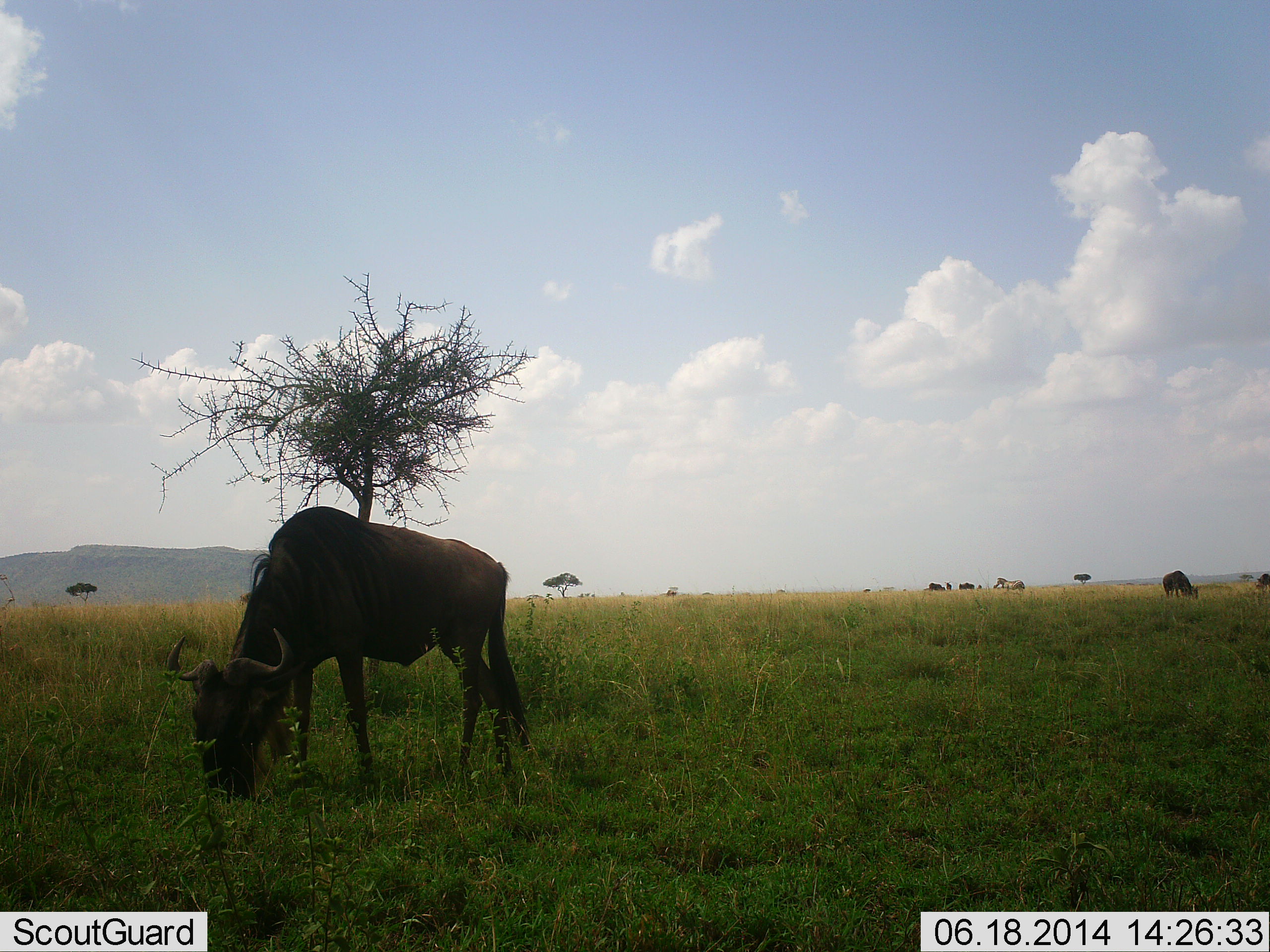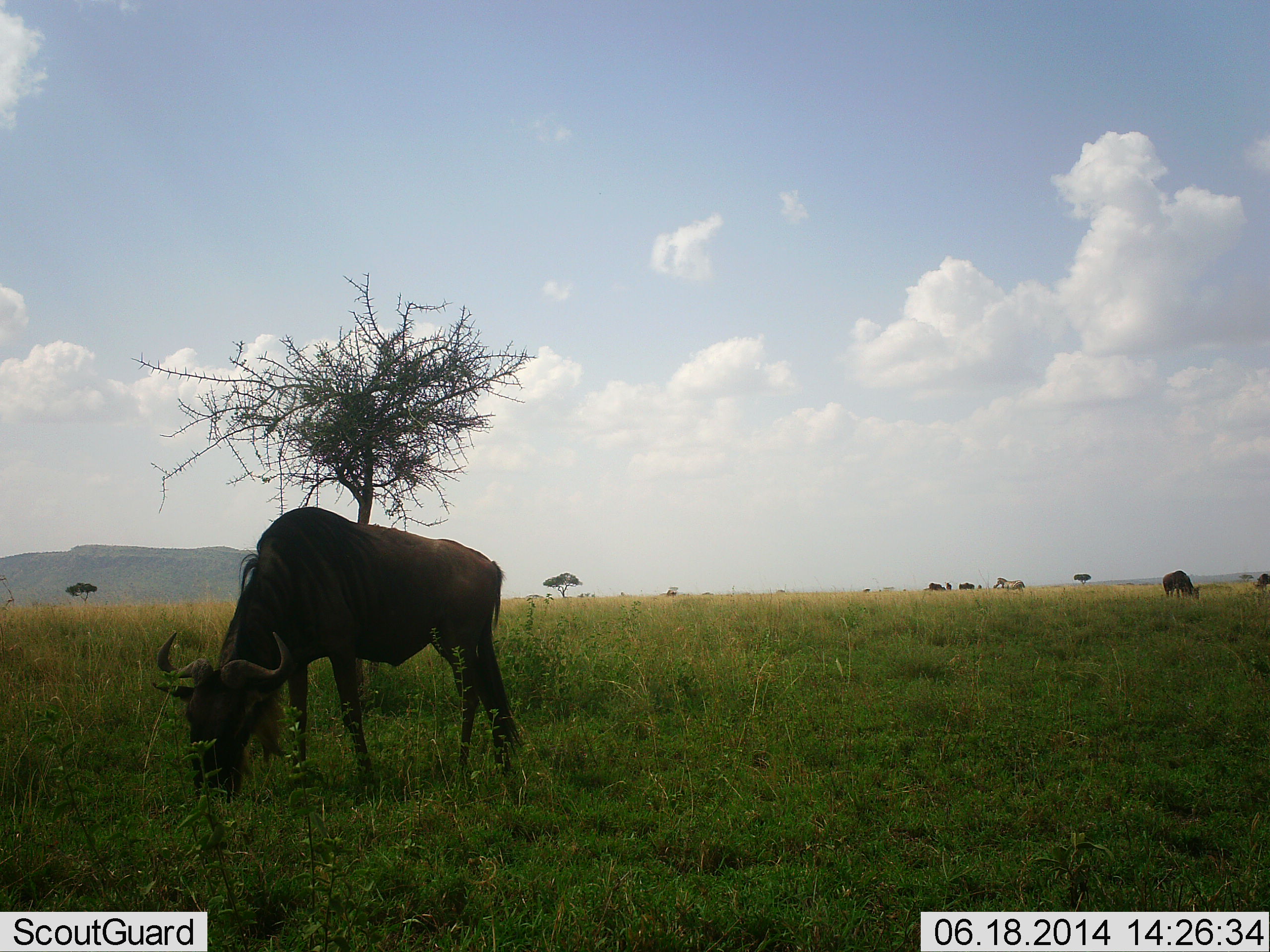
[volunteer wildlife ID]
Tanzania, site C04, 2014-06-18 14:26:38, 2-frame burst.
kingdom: Animalia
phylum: Chordata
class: Mammalia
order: Artiodactyla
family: Bovidae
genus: Connochaetes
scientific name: Connochaetes taurinus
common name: blue wildebeest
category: wildebeest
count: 2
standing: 15%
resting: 0%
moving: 8%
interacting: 0%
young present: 0%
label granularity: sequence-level